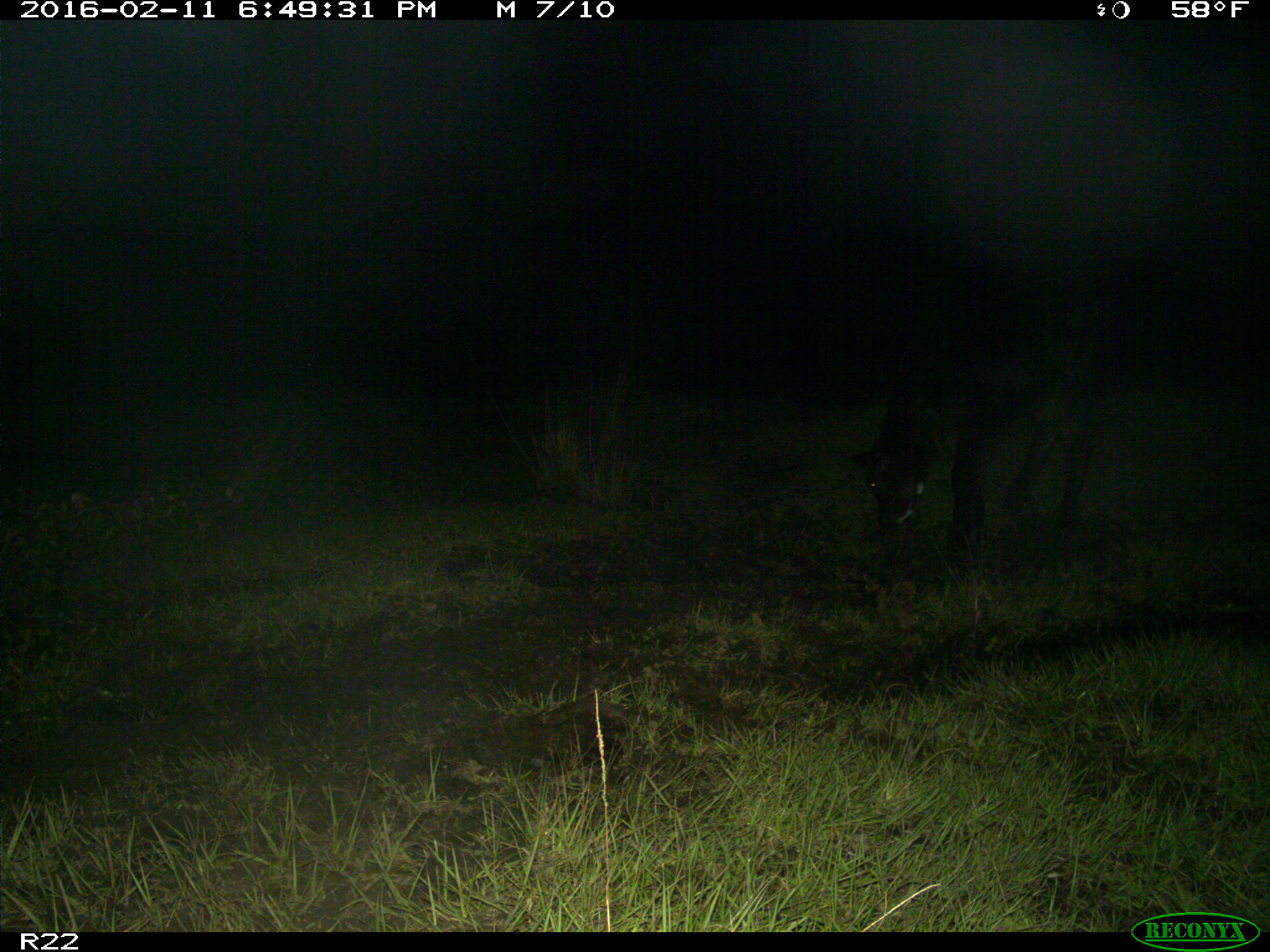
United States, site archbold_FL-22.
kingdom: Animalia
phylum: Chordata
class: Mammalia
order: Artiodactyla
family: Bovidae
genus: Bos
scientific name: Bos taurus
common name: domestic cow